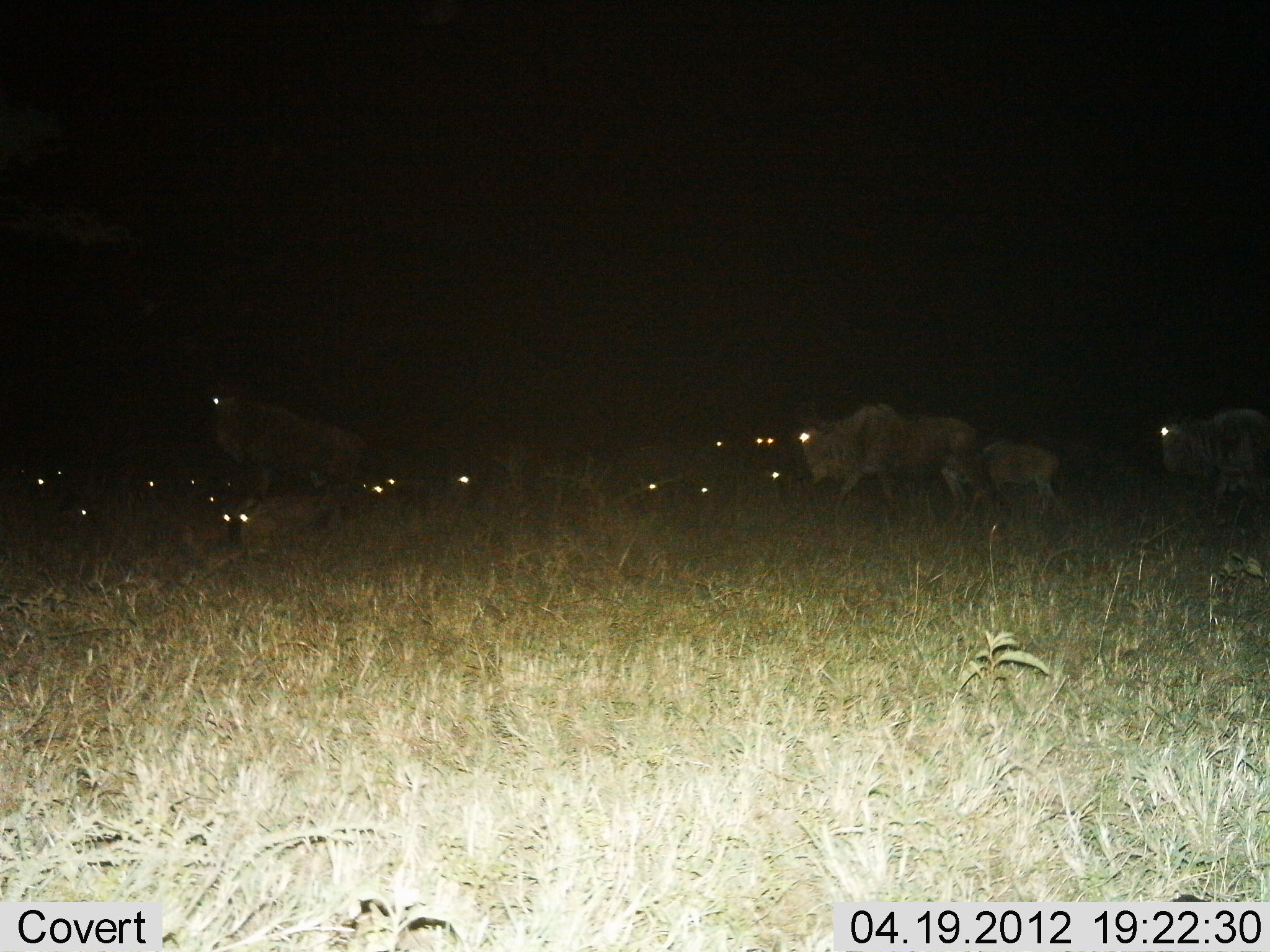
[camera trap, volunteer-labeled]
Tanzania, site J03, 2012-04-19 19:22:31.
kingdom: Animalia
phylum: Chordata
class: Mammalia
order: Artiodactyla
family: Bovidae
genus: Connochaetes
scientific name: Connochaetes taurinus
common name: blue wildebeest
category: wildebeest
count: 11-50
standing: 59%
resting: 76%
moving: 59%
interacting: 0%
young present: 53%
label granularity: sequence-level